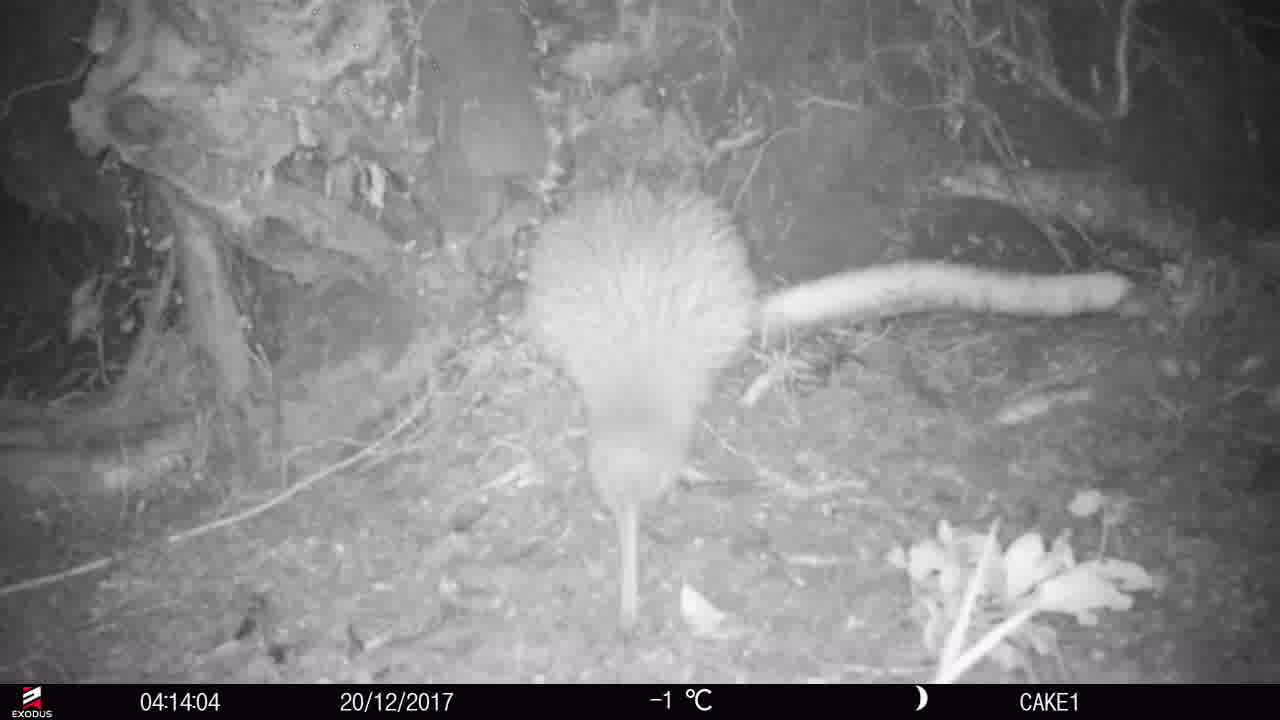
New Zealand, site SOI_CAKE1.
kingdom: Animalia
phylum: Chordata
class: Aves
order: Apterygiformes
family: Apterygidae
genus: Apteryx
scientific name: Apteryx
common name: kiwi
Kiwi (Apteryx).